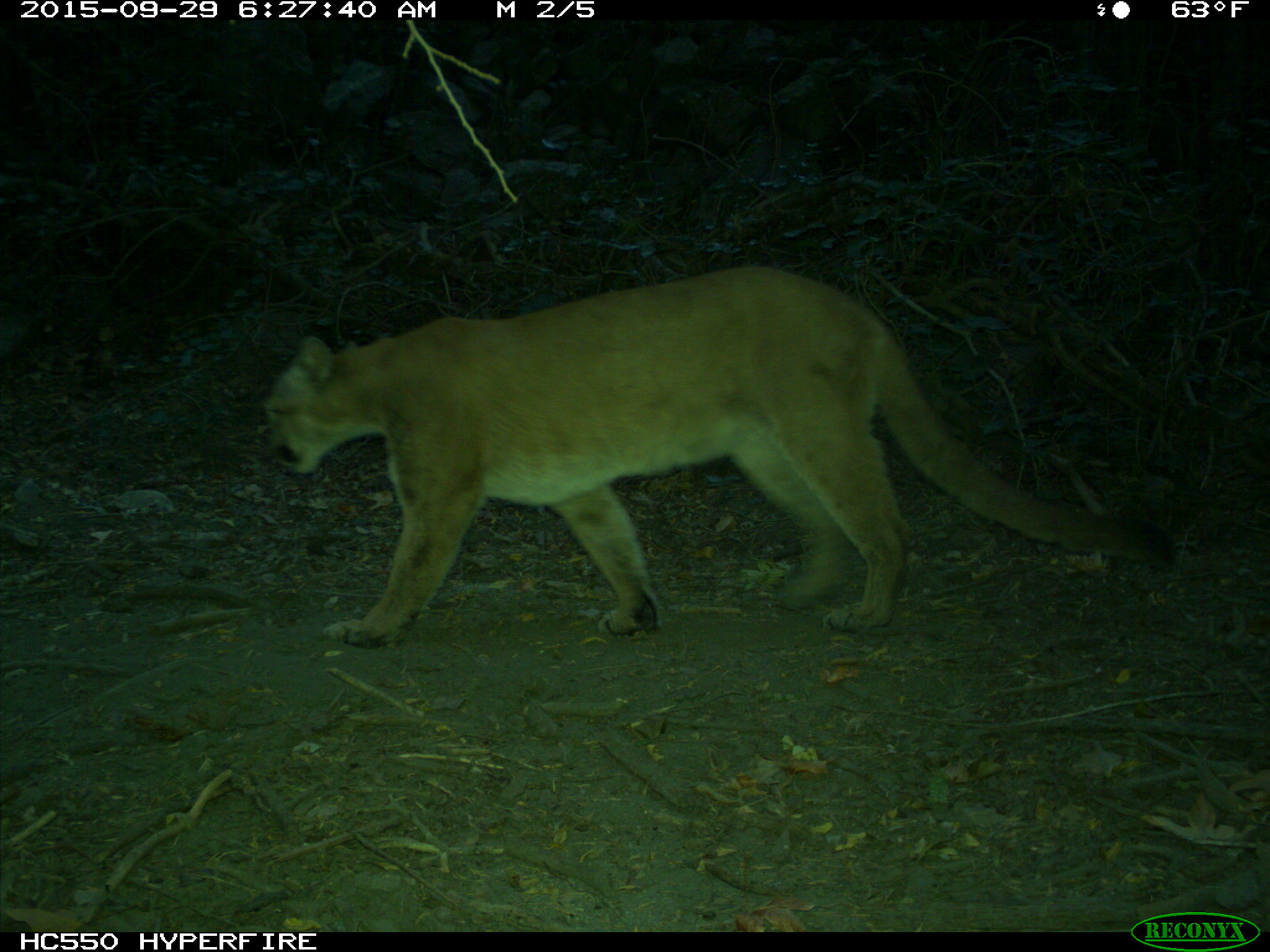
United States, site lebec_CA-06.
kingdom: Animalia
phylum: Chordata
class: Mammalia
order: Carnivora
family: Felidae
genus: Puma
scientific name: Puma concolor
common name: mountain lion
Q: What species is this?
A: Puma concolor (mountain lion).